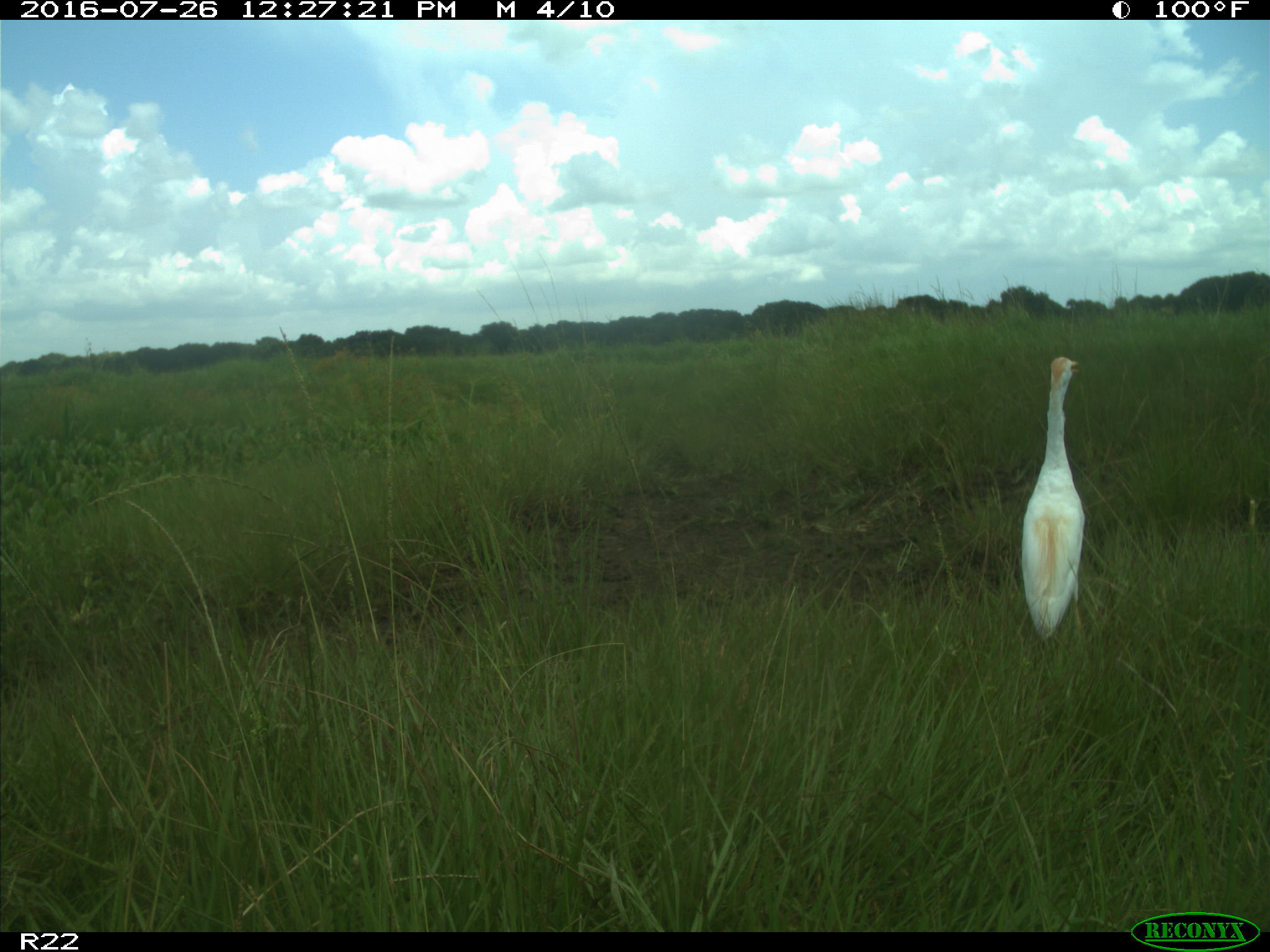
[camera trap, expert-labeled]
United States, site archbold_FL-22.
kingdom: Animalia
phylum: Chordata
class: Aves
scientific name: Aves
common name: birds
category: unidentified bird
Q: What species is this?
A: Unidentified bird (birds) (Aves).